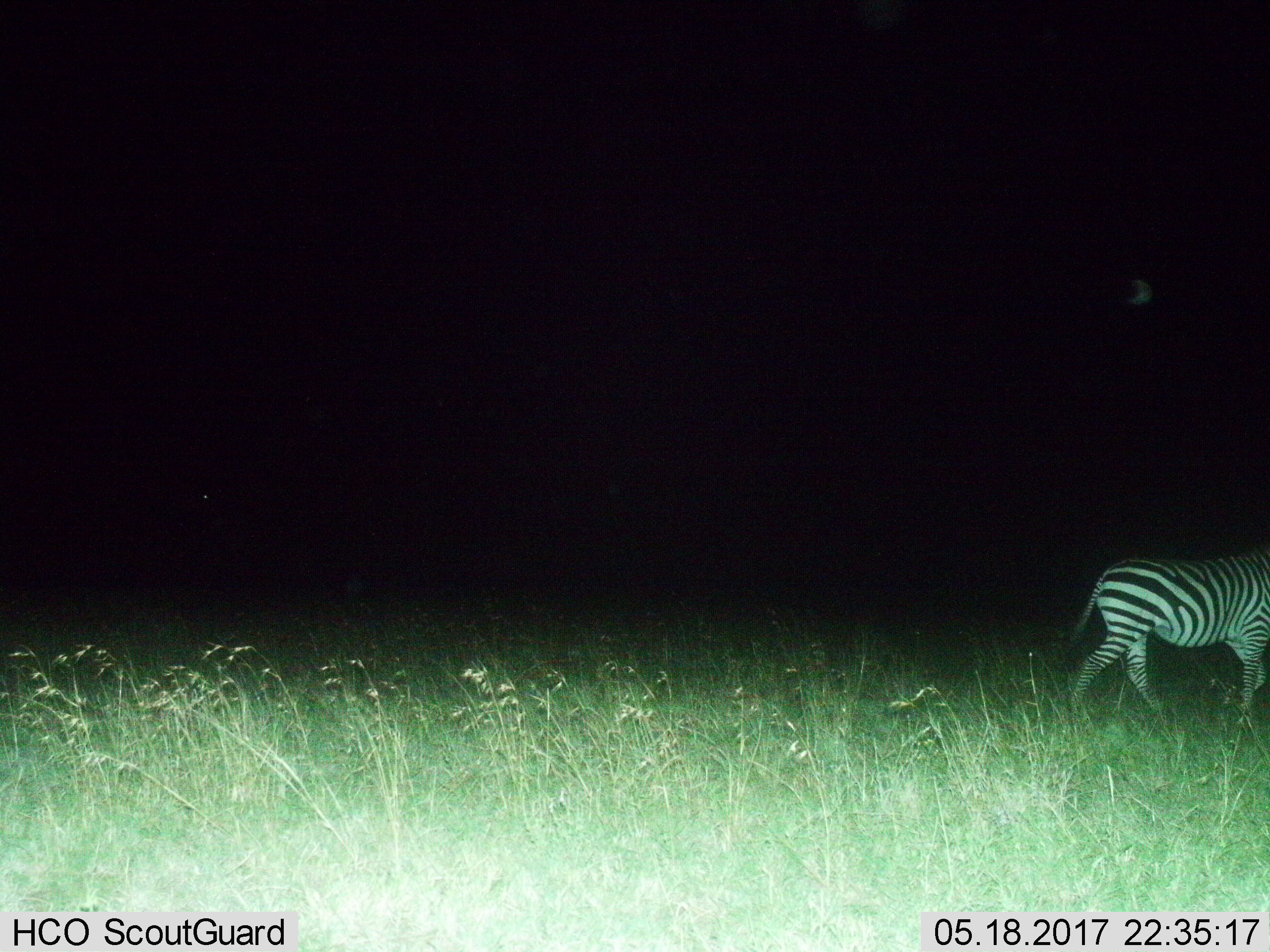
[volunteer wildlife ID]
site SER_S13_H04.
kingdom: Animalia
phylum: Chordata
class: Mammalia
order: Perissodactyla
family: Equidae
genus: Equus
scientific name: Equus quagga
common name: plains zebra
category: zebraplains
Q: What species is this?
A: Zebraplains (plains zebra) (Equus quagga).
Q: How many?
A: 1.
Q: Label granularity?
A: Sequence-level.